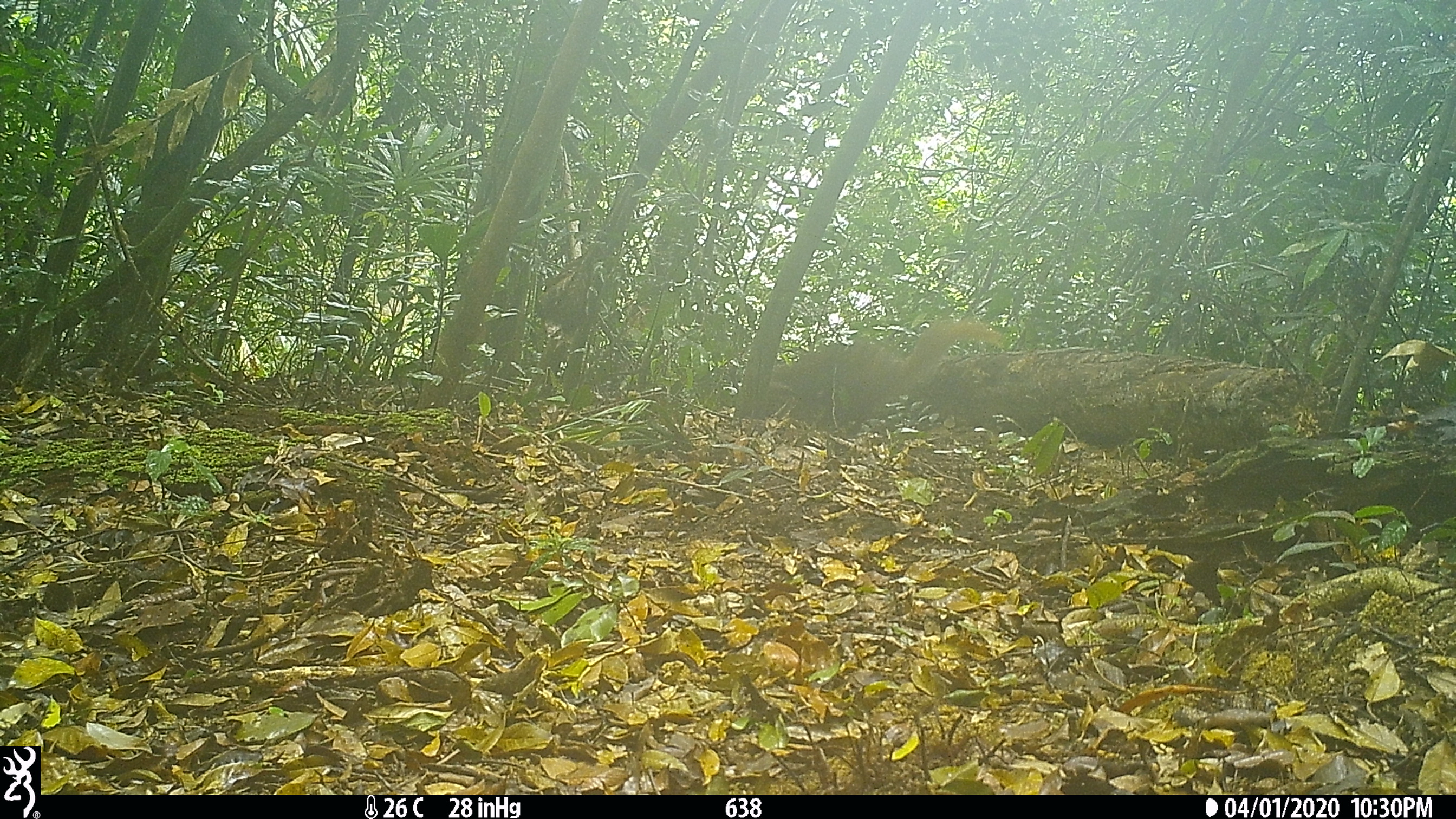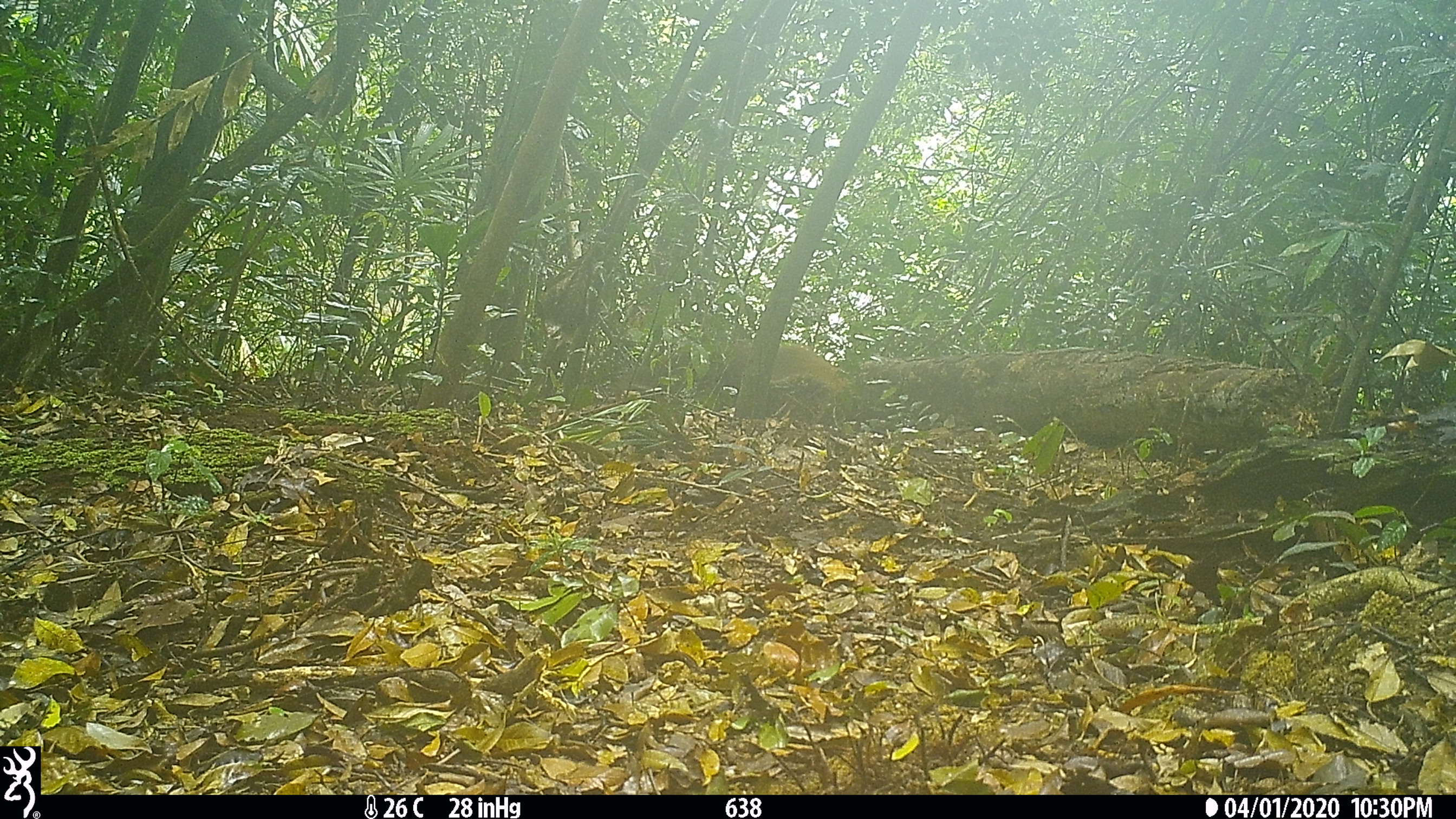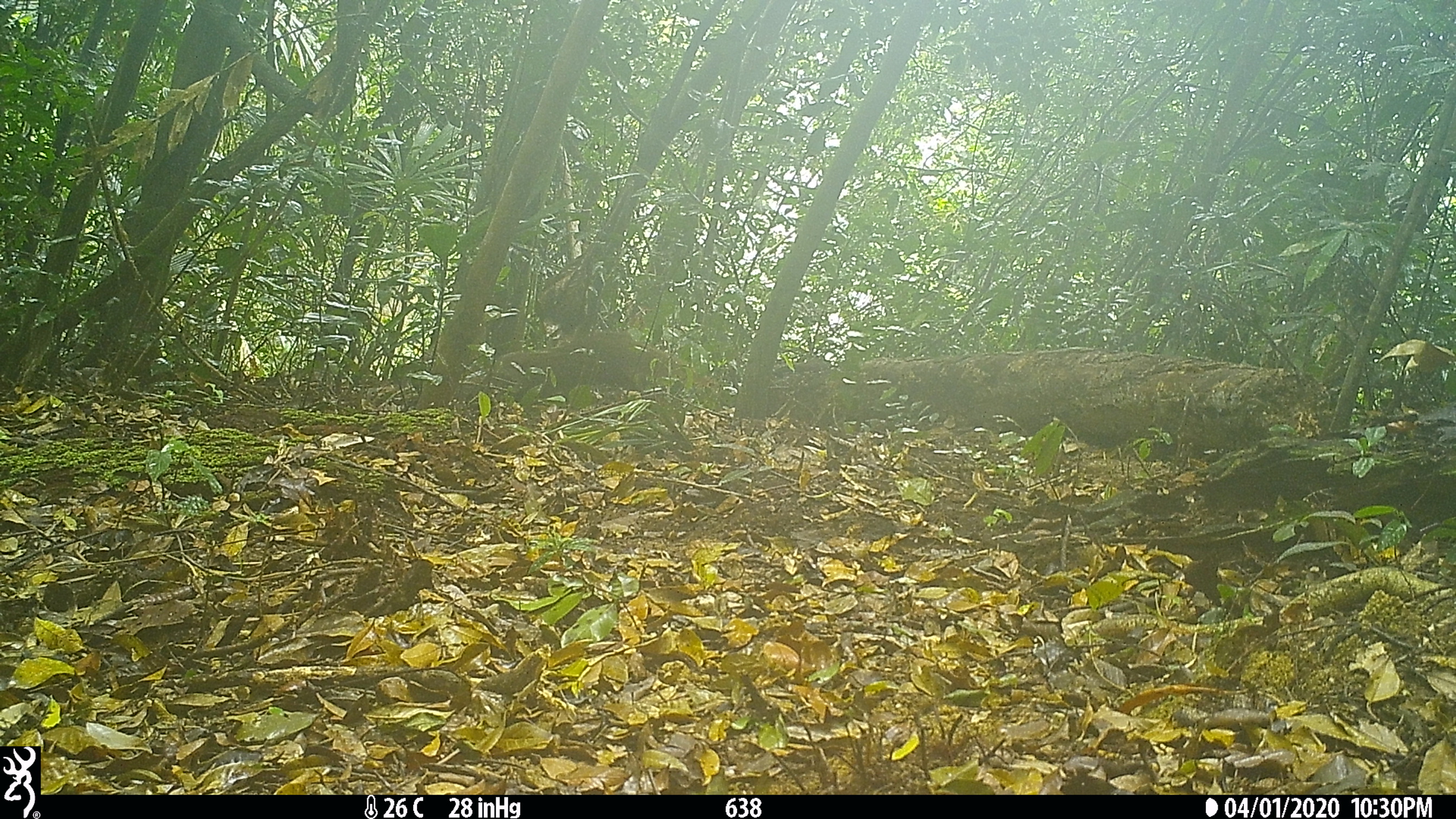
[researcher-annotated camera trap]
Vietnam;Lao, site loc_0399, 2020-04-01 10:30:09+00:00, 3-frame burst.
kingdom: Animalia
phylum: Chordata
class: Mammalia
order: Carnivora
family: Herpestidae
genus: Urva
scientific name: Urva urva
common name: crab-eating mongoose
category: crab eating mongoose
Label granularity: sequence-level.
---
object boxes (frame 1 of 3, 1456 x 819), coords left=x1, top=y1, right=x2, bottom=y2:
crab eating mongoose: left=767, top=318, right=1002, bottom=434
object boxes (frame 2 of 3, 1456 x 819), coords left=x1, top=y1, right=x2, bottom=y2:
crab eating mongoose: left=730, top=338, right=846, bottom=391